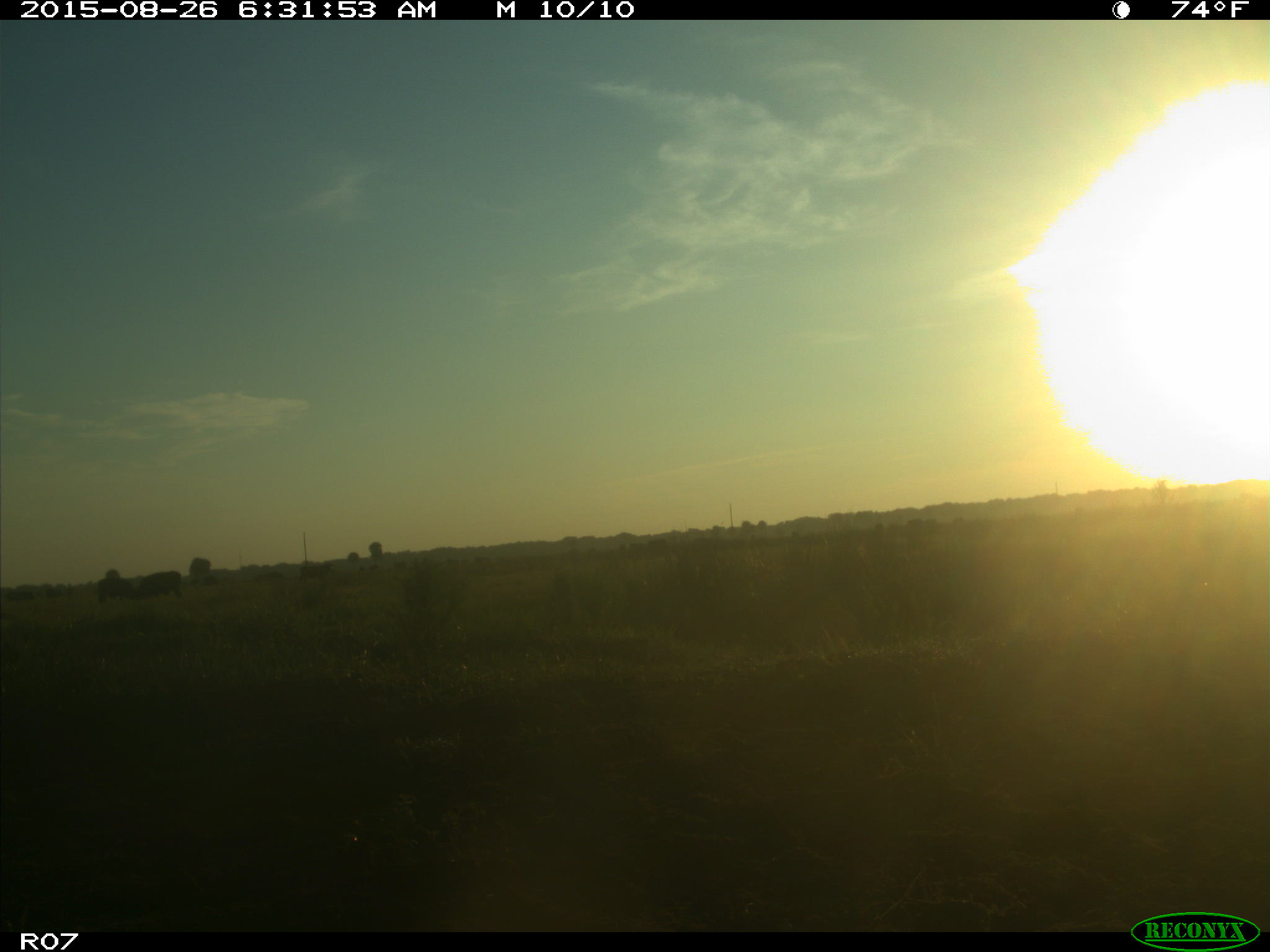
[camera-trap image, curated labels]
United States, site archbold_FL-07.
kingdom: Animalia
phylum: Chordata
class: Mammalia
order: Artiodactyla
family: Bovidae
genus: Bos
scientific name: Bos taurus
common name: domestic cow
Bos taurus (domestic cow).